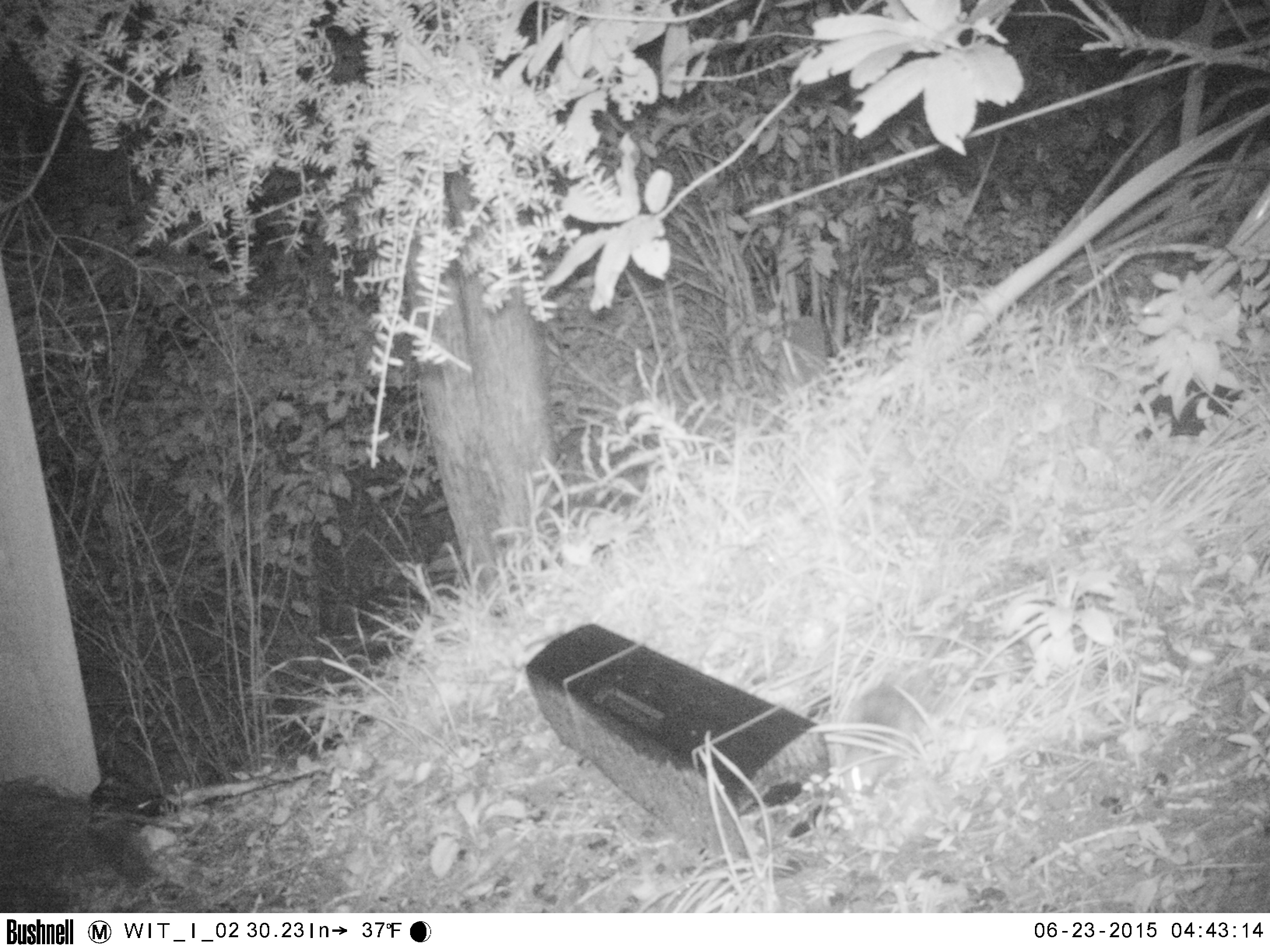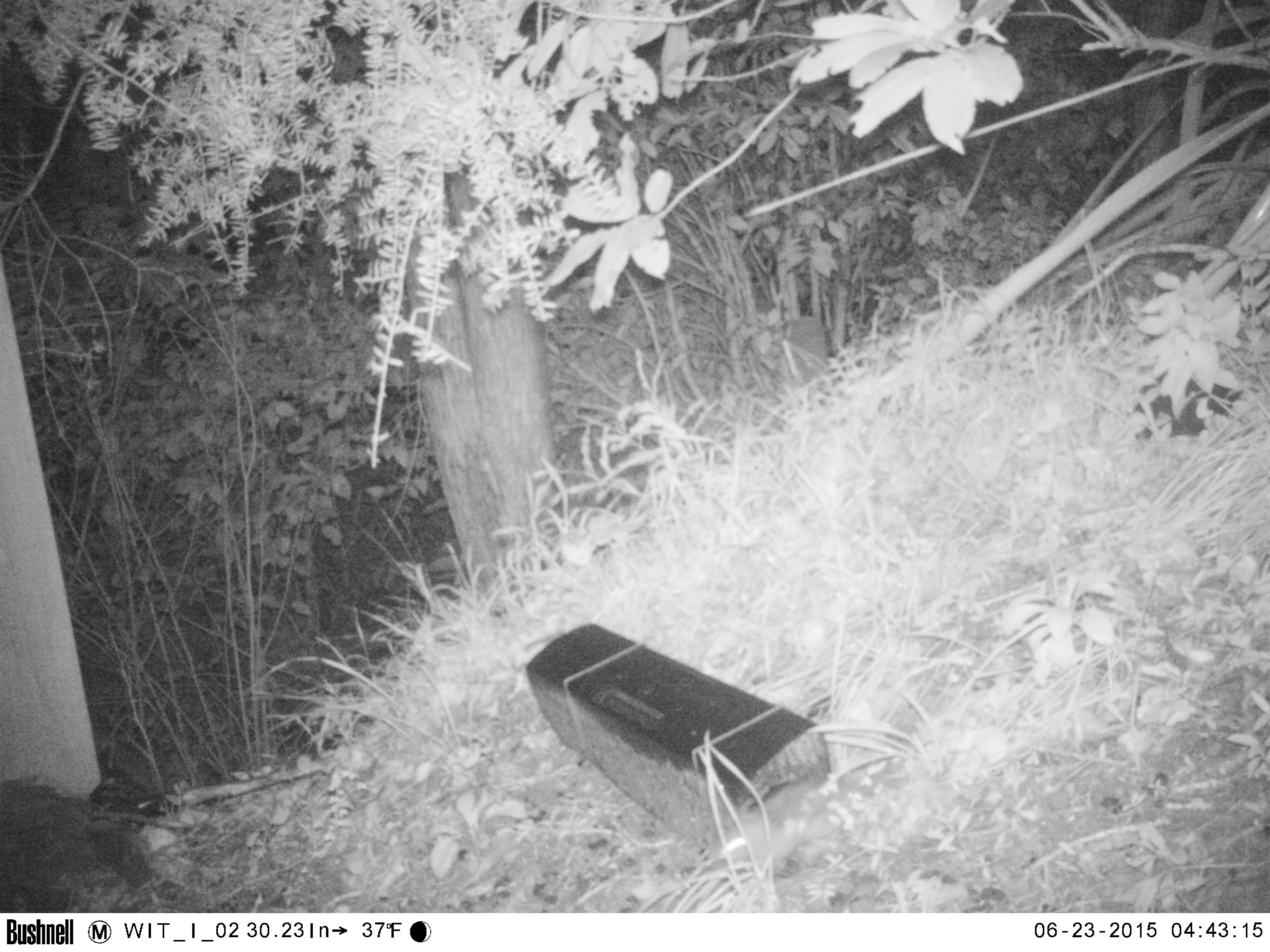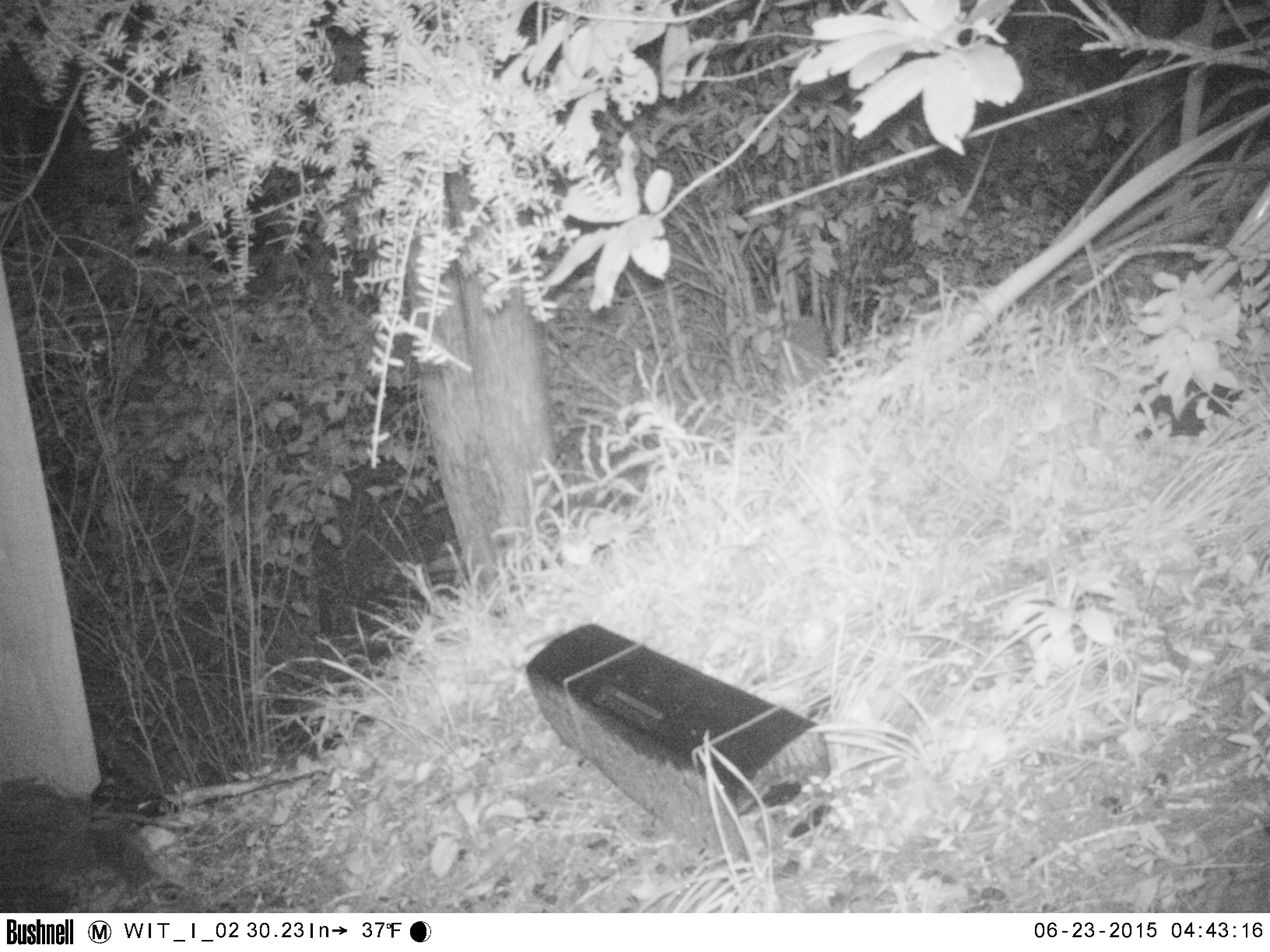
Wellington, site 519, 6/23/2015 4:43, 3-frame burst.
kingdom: Animalia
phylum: Chordata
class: Mammalia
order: Rodentia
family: Muridae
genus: Rattus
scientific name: Rattus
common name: rat